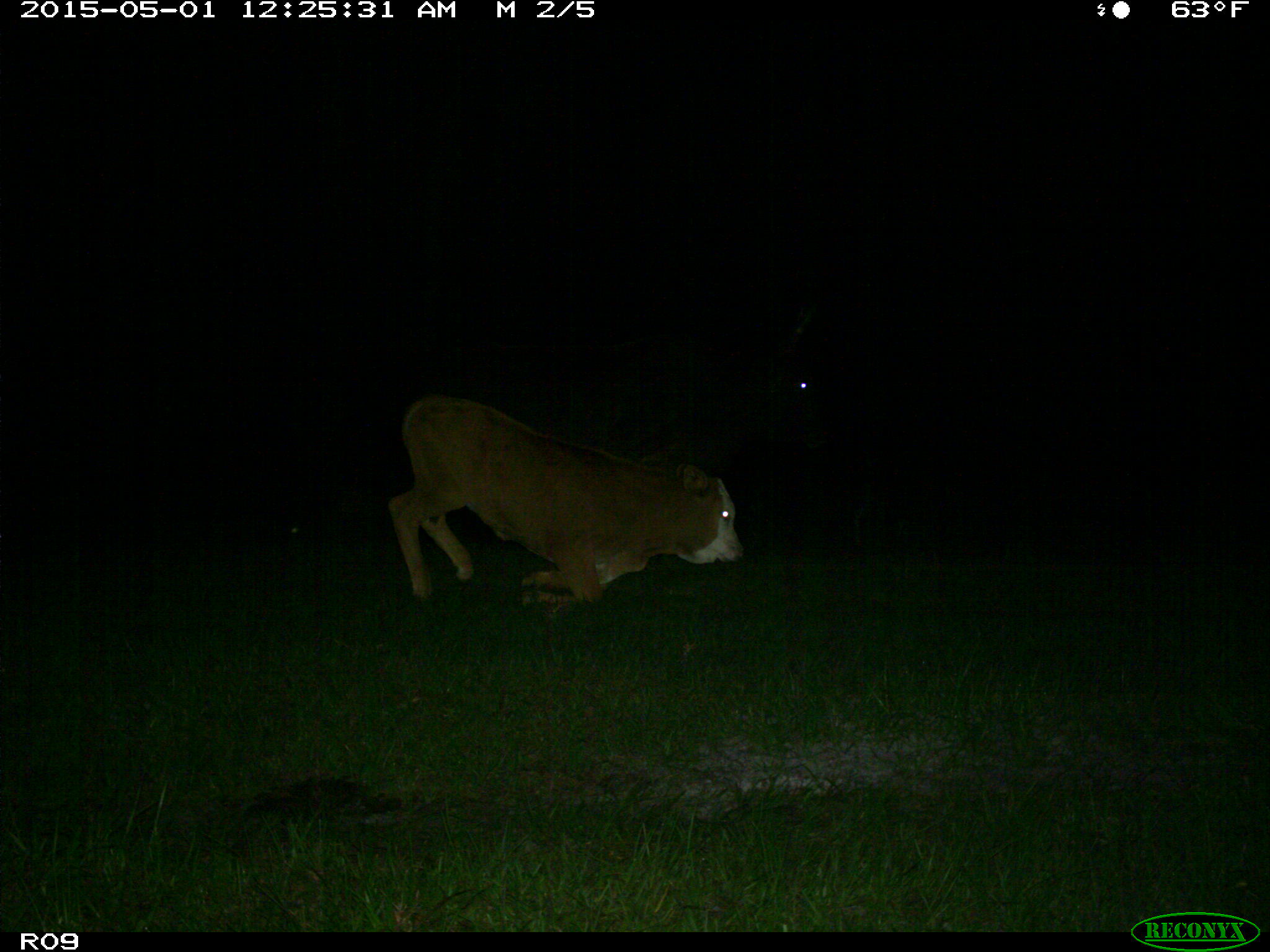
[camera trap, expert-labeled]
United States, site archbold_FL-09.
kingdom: Animalia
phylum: Chordata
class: Mammalia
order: Artiodactyla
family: Bovidae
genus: Bos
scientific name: Bos taurus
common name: domestic cow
Bos taurus (domestic cow).